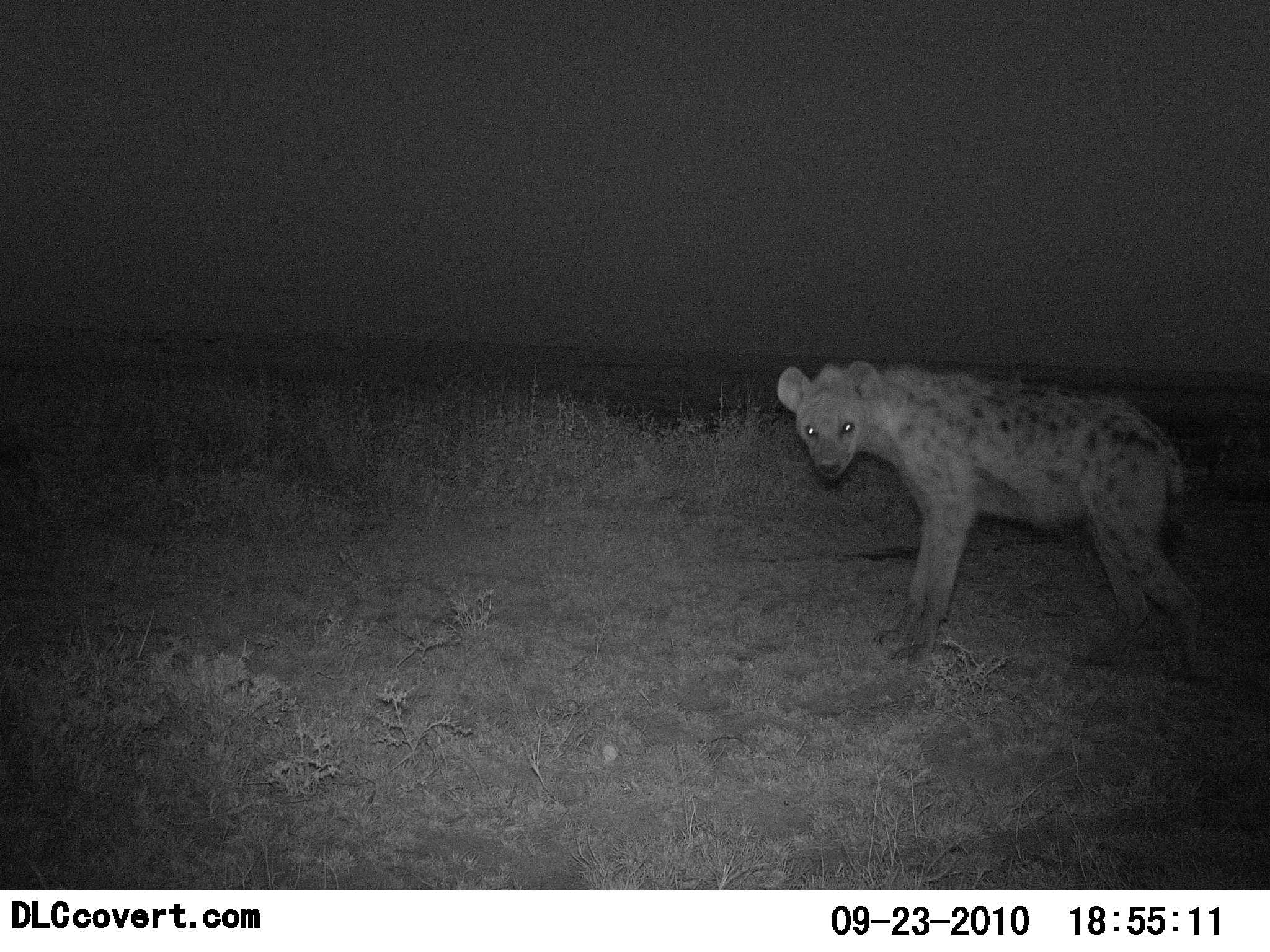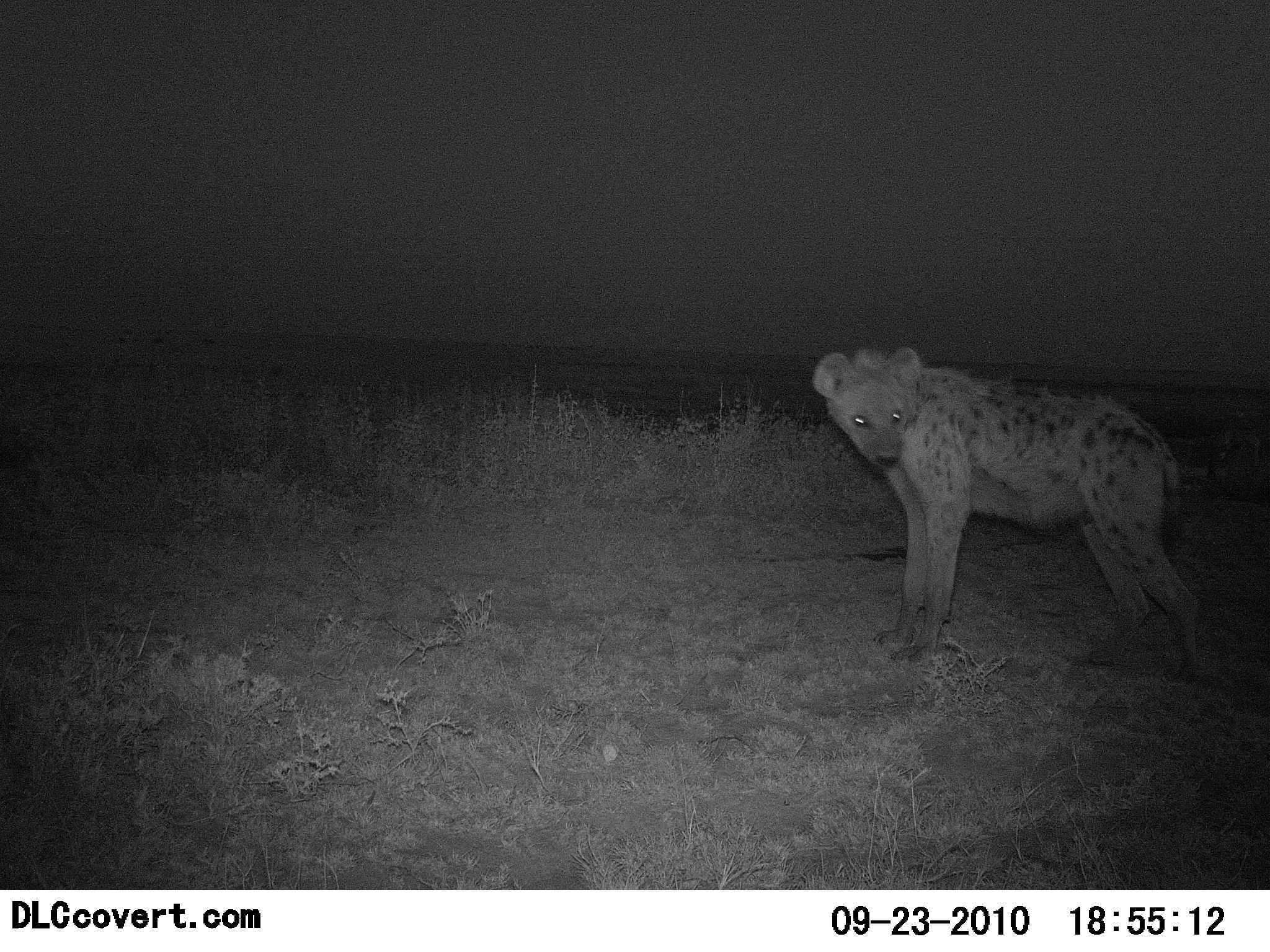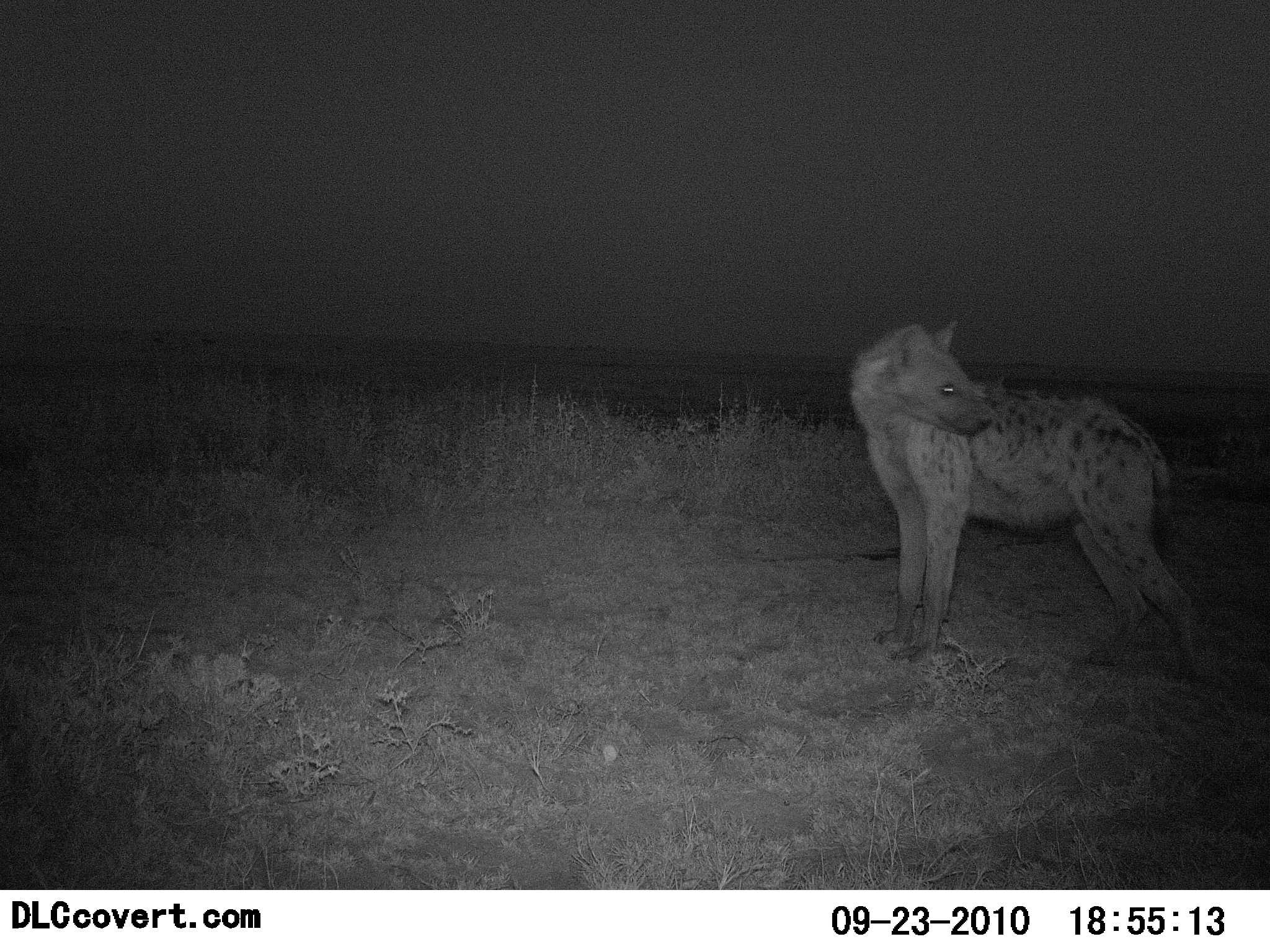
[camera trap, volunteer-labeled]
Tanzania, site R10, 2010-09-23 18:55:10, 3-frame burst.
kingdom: Animalia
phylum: Chordata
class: Mammalia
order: Carnivora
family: Hyaenidae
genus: Crocuta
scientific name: Crocuta crocuta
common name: spotted hyena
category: hyenaspotted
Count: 1.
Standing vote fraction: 100%.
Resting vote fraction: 9%.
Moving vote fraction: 0%.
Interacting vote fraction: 0%.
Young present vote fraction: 0%.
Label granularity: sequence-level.